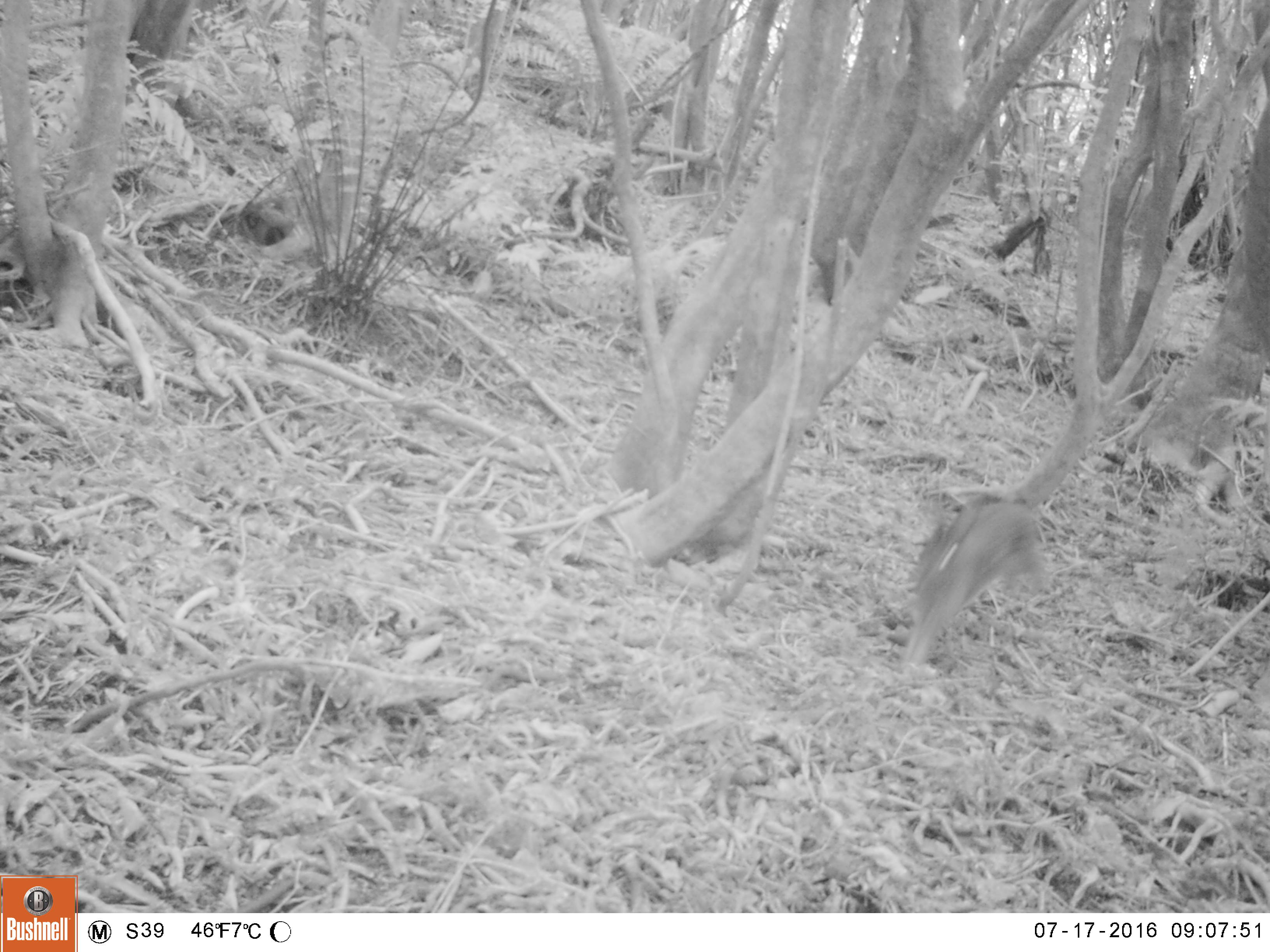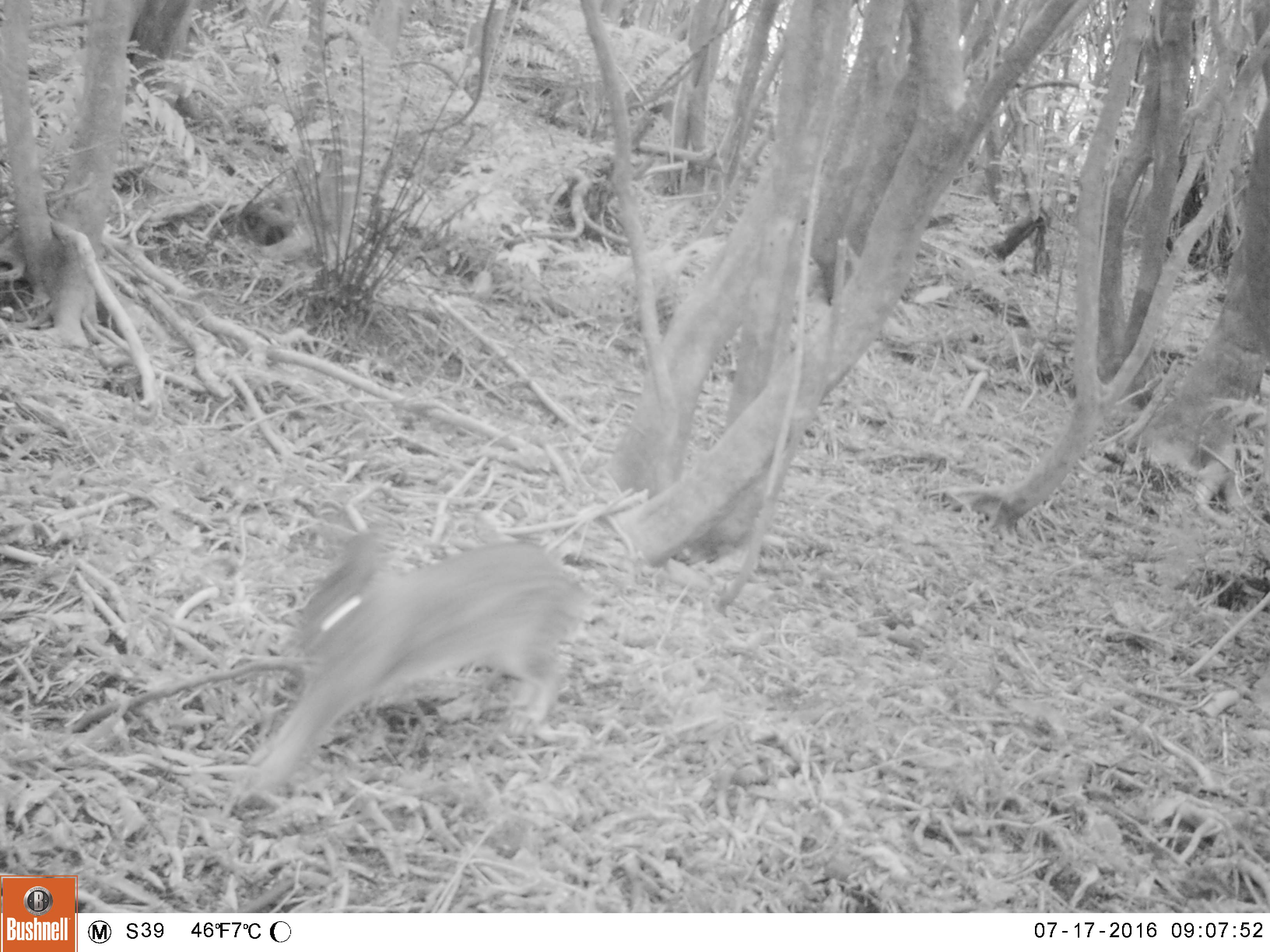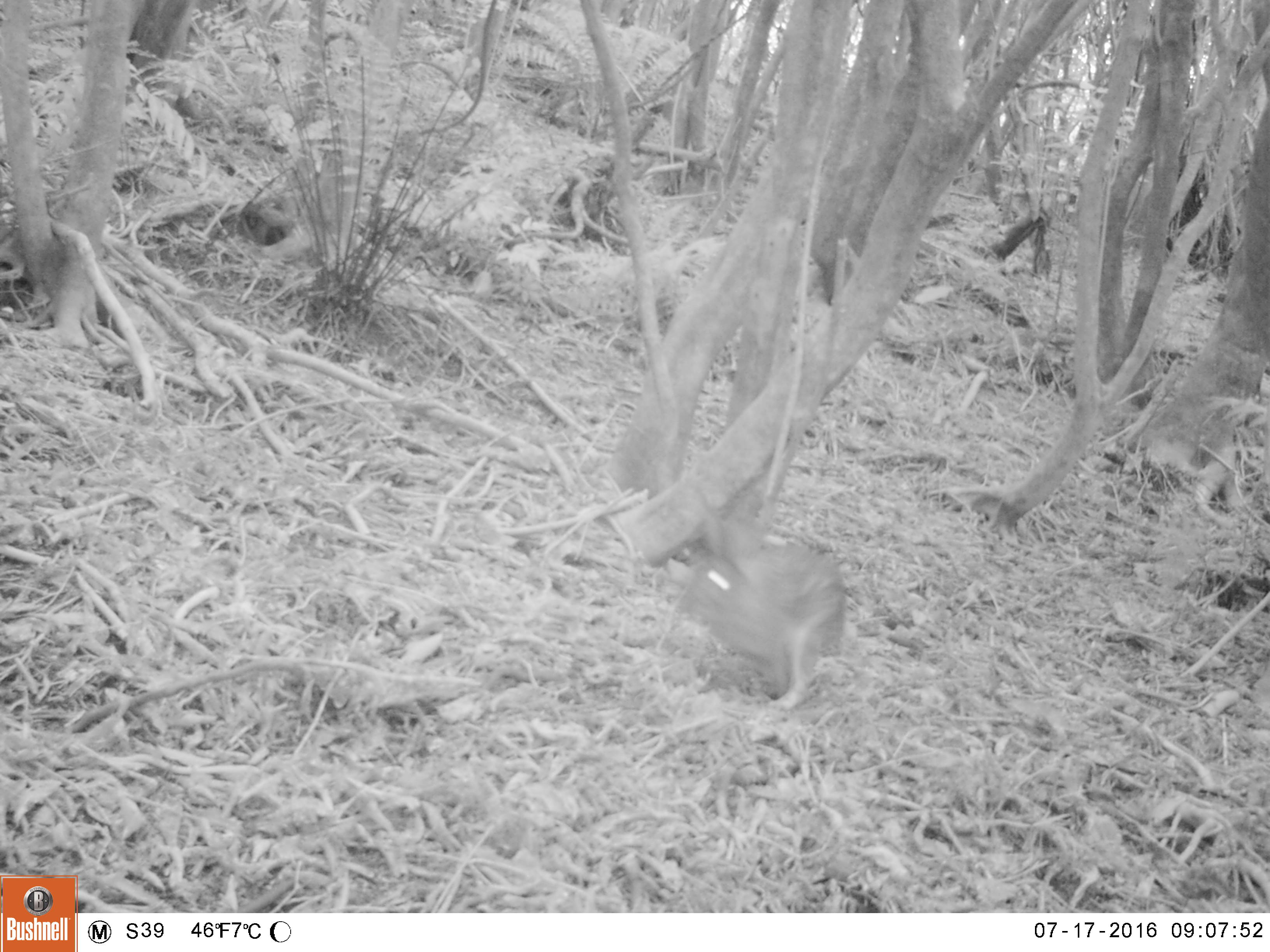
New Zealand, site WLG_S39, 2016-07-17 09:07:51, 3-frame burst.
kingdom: Animalia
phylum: Chordata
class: Mammalia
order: Lagomorpha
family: Leporidae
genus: Oryctolagus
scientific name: Oryctolagus cuniculus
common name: european rabbit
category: rabbit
Rabbit (european rabbit) (Oryctolagus cuniculus).